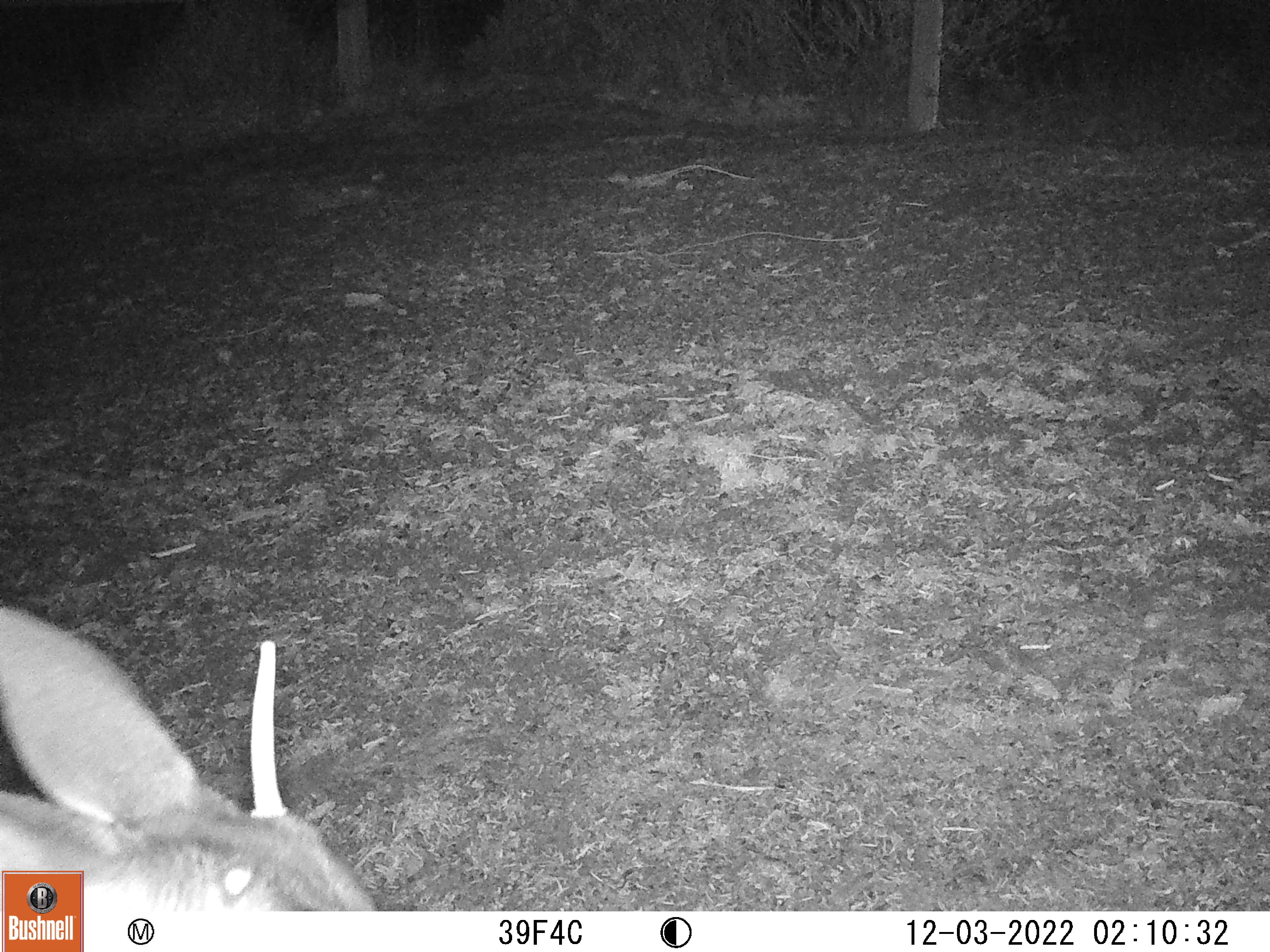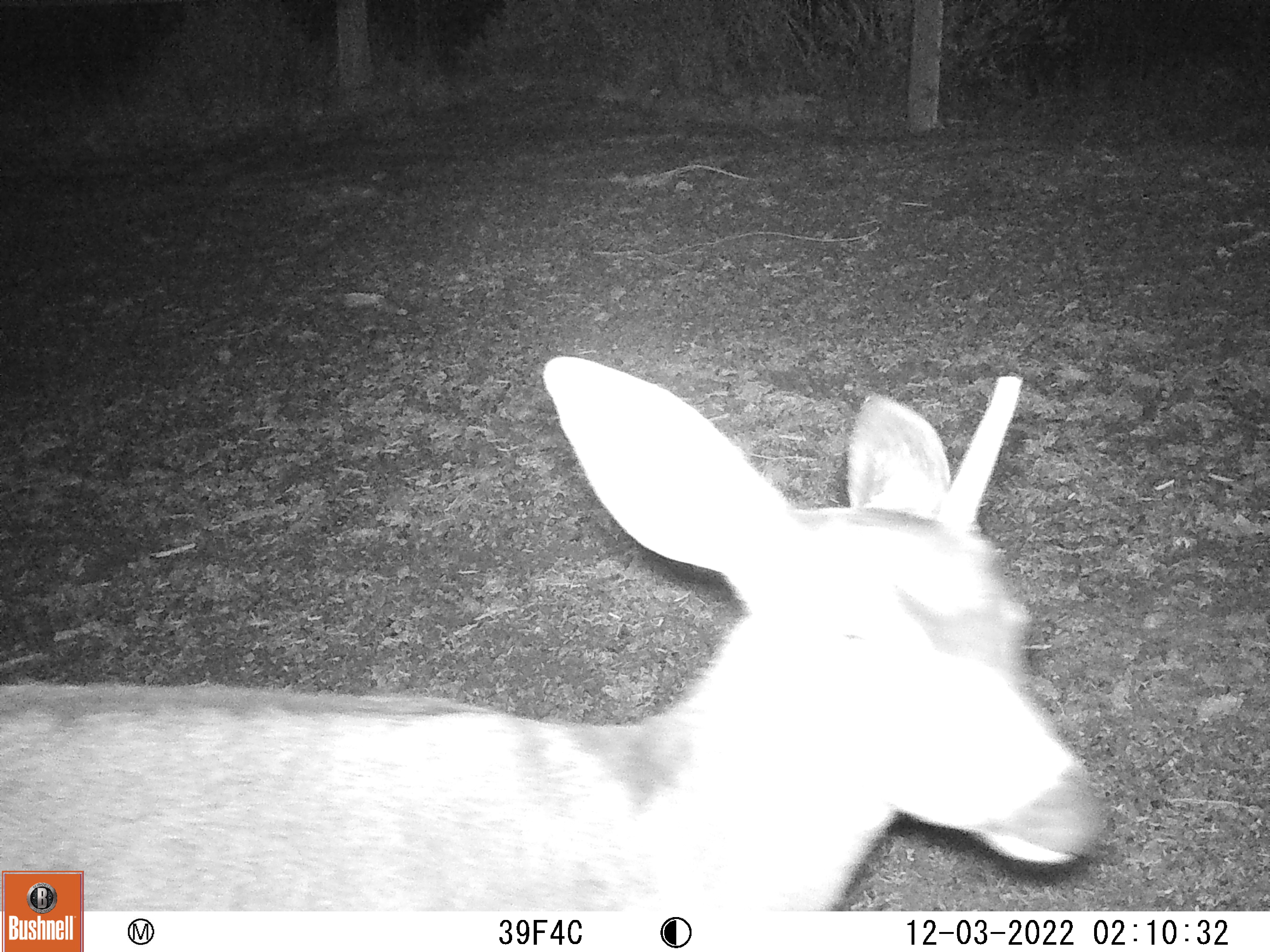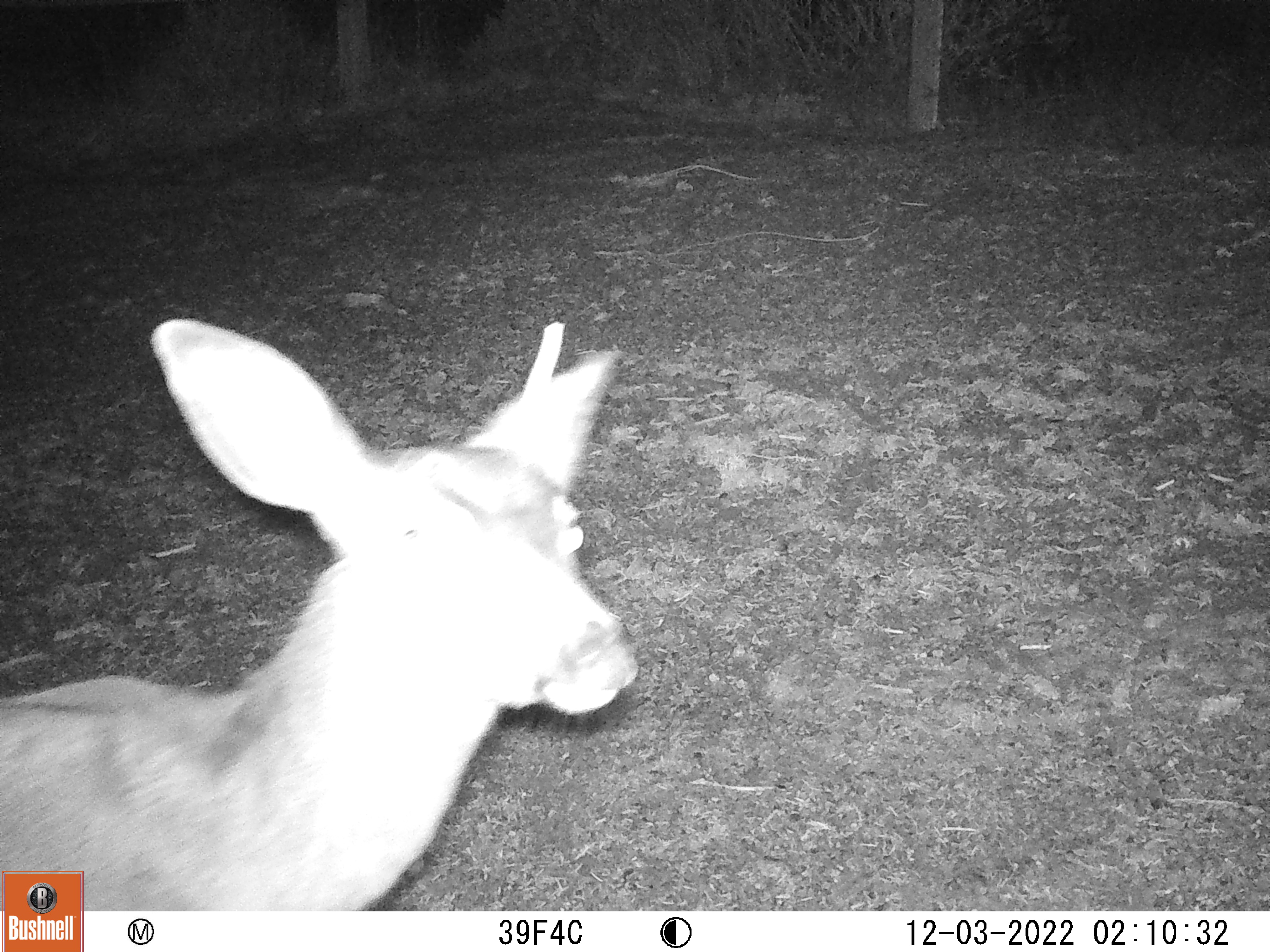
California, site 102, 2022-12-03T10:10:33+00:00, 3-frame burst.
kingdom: Animalia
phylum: Chordata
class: Mammalia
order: Artiodactyla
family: Cervidae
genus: Odocoileus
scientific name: Odocoileus hemionus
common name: mule deer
Mule deer (Odocoileus hemionus).